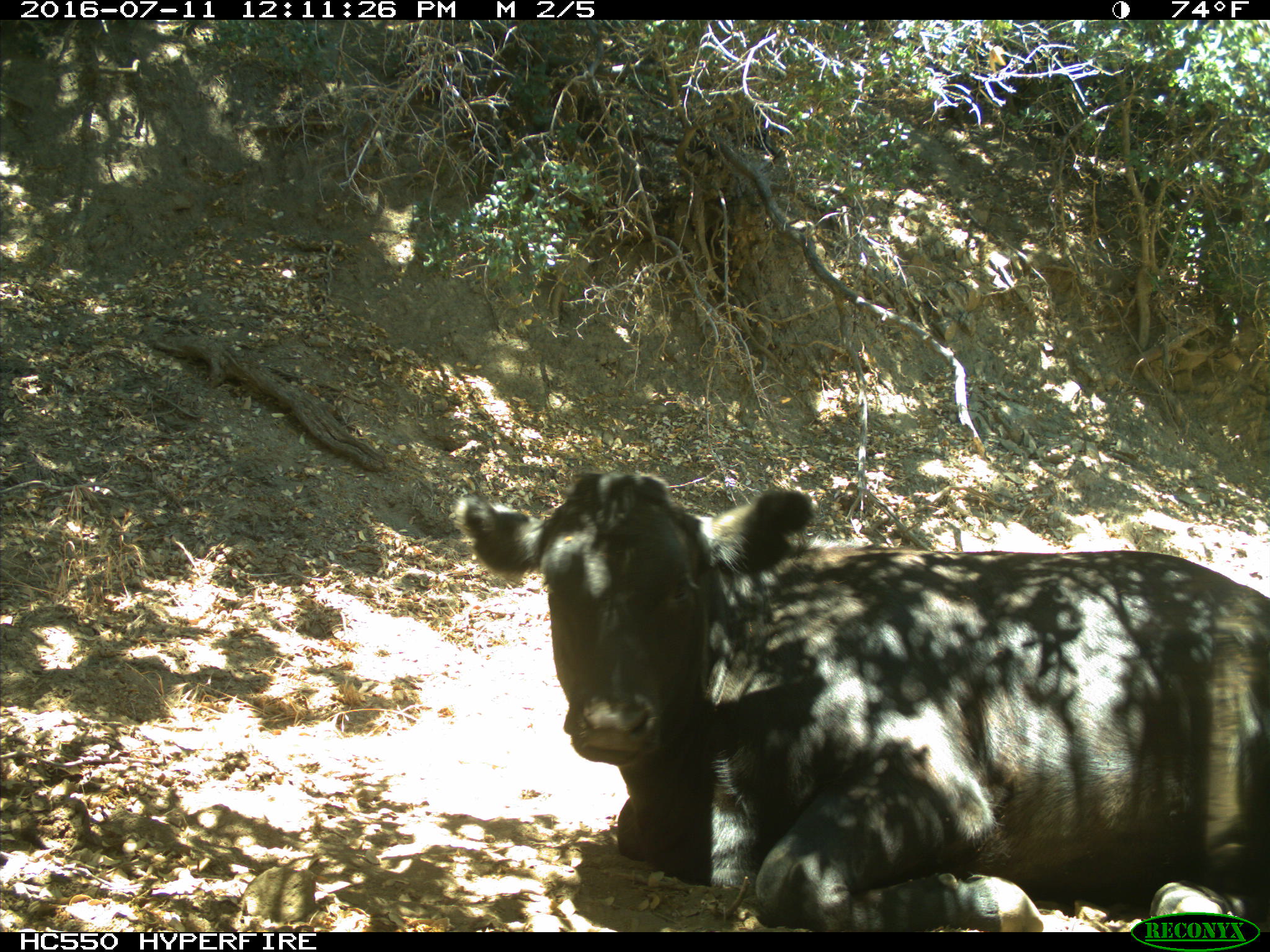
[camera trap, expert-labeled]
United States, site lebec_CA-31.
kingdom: Animalia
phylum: Chordata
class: Mammalia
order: Artiodactyla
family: Bovidae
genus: Bos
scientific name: Bos taurus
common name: domestic cow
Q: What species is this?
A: Bos taurus (domestic cow).